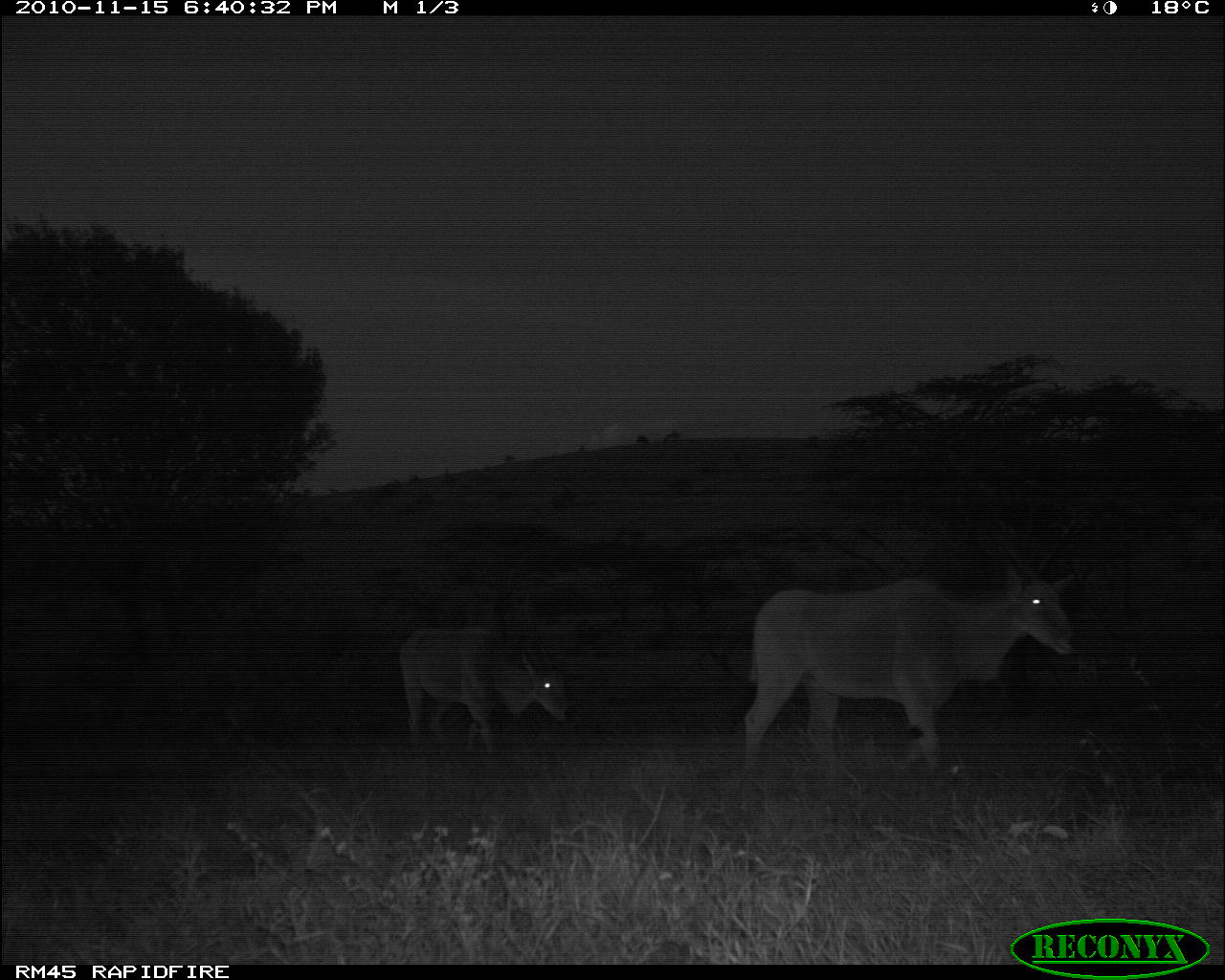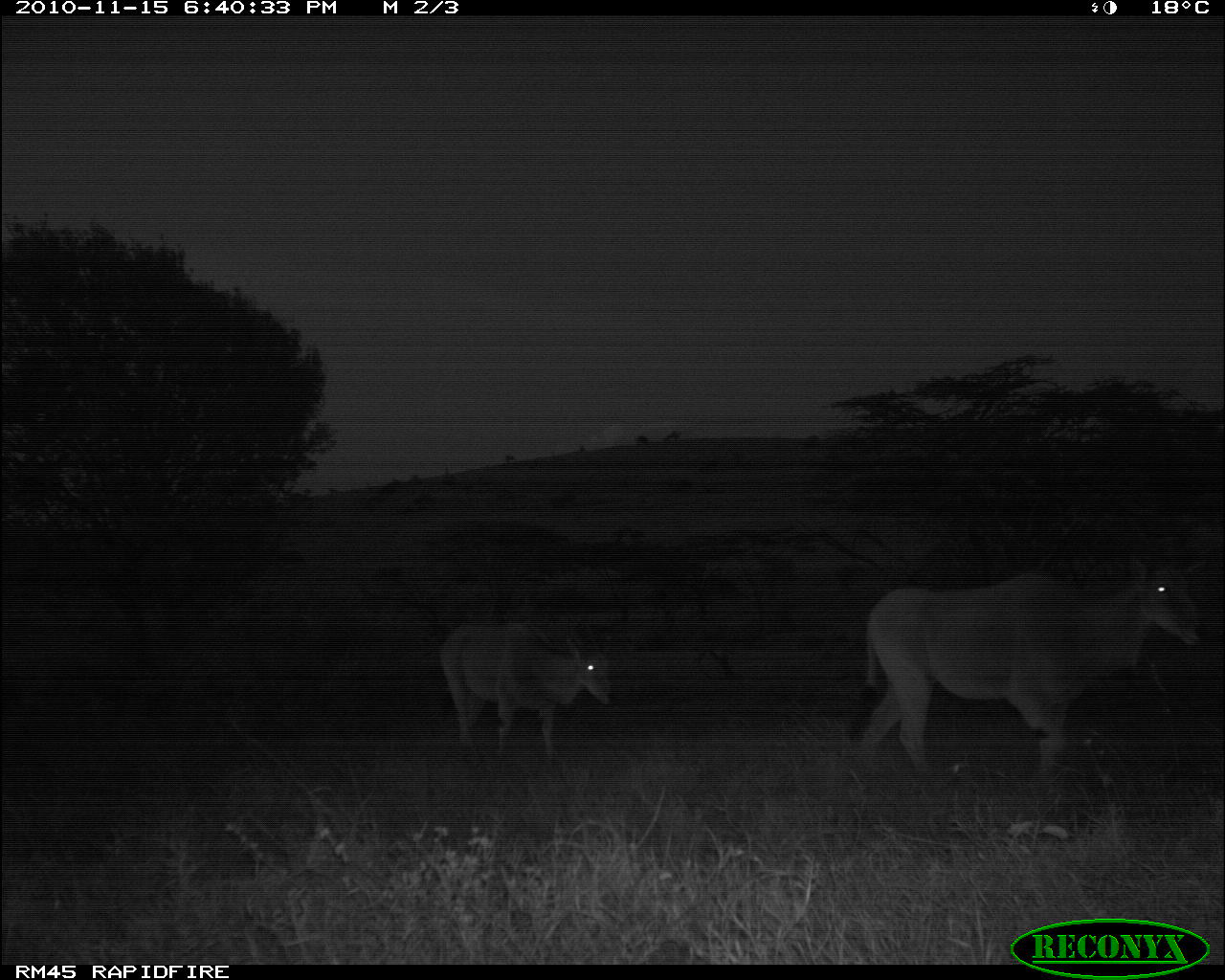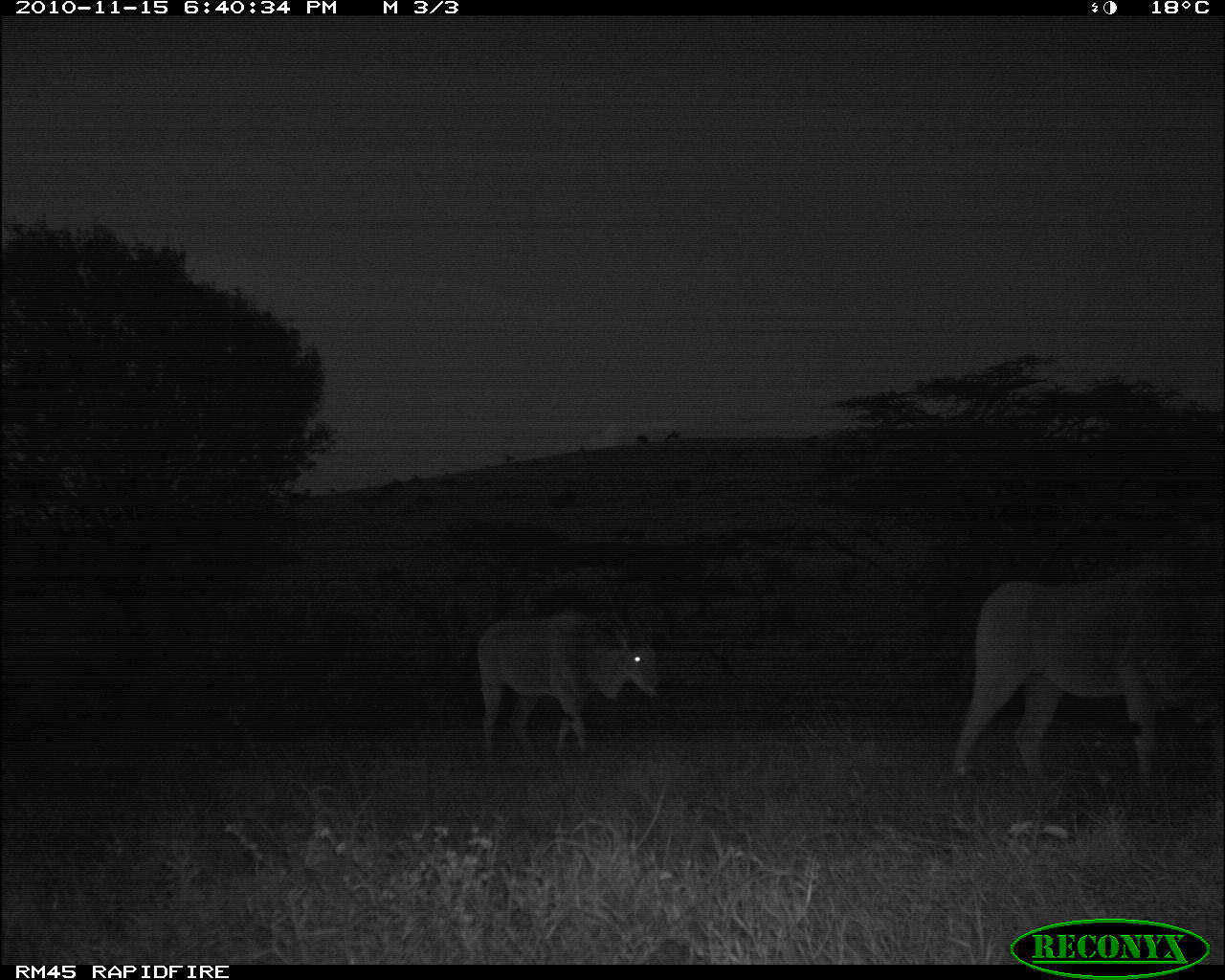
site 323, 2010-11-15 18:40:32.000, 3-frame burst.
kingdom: Animalia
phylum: Chordata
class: Mammalia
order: Artiodactyla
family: Bovidae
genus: Tragelaphus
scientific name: Tragelaphus oryx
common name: eland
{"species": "Tragelaphus oryx (eland)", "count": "2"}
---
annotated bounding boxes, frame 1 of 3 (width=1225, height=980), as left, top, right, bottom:
tragelaphus oryx: 740, 535, 1077, 769; 397, 618, 569, 742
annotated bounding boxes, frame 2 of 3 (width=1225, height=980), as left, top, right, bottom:
tragelaphus oryx: 836, 518, 1209, 770; 436, 612, 617, 763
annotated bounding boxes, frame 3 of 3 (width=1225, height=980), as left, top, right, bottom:
tragelaphus oryx: 950, 554, 1224, 774; 475, 610, 661, 758